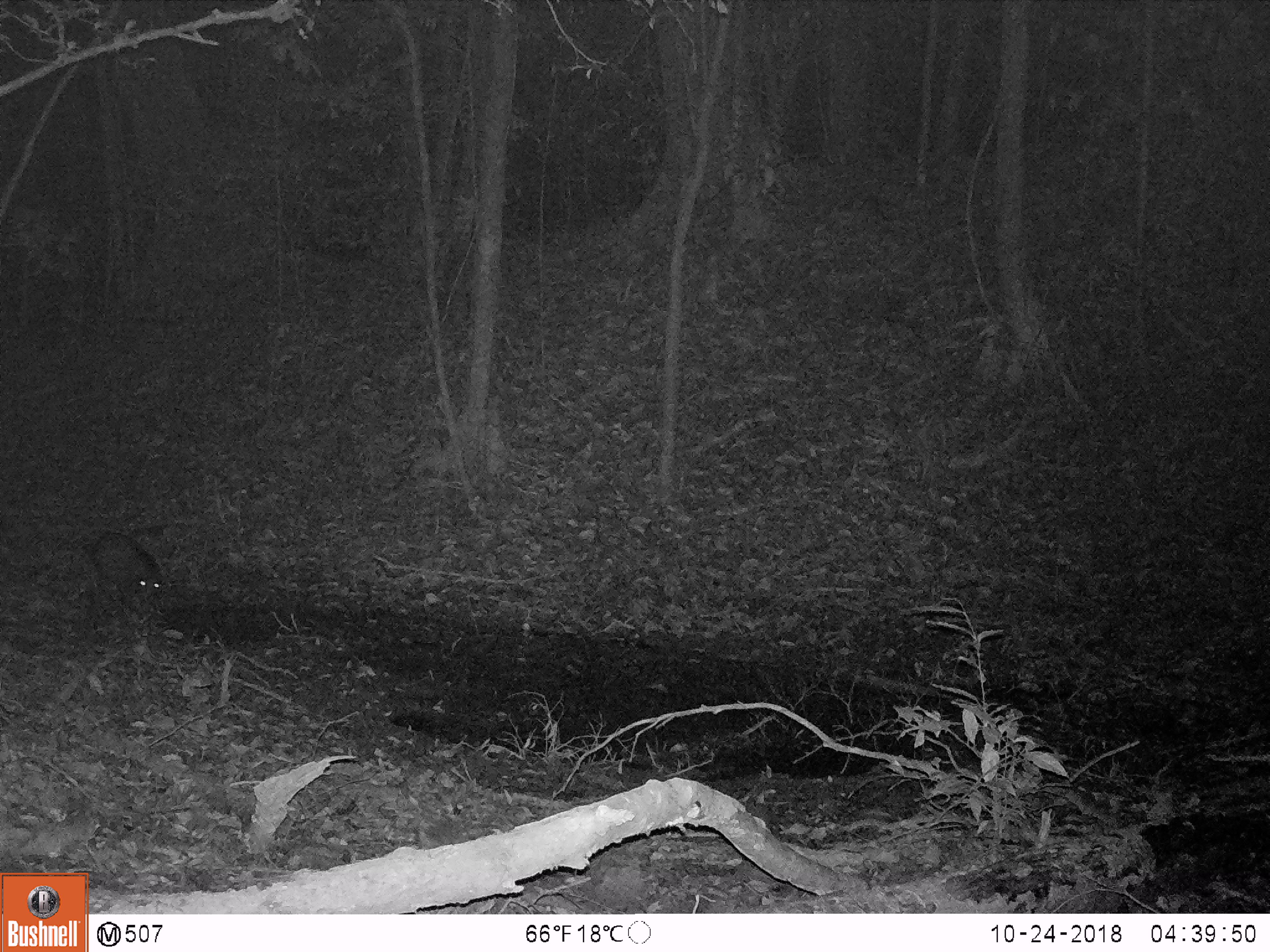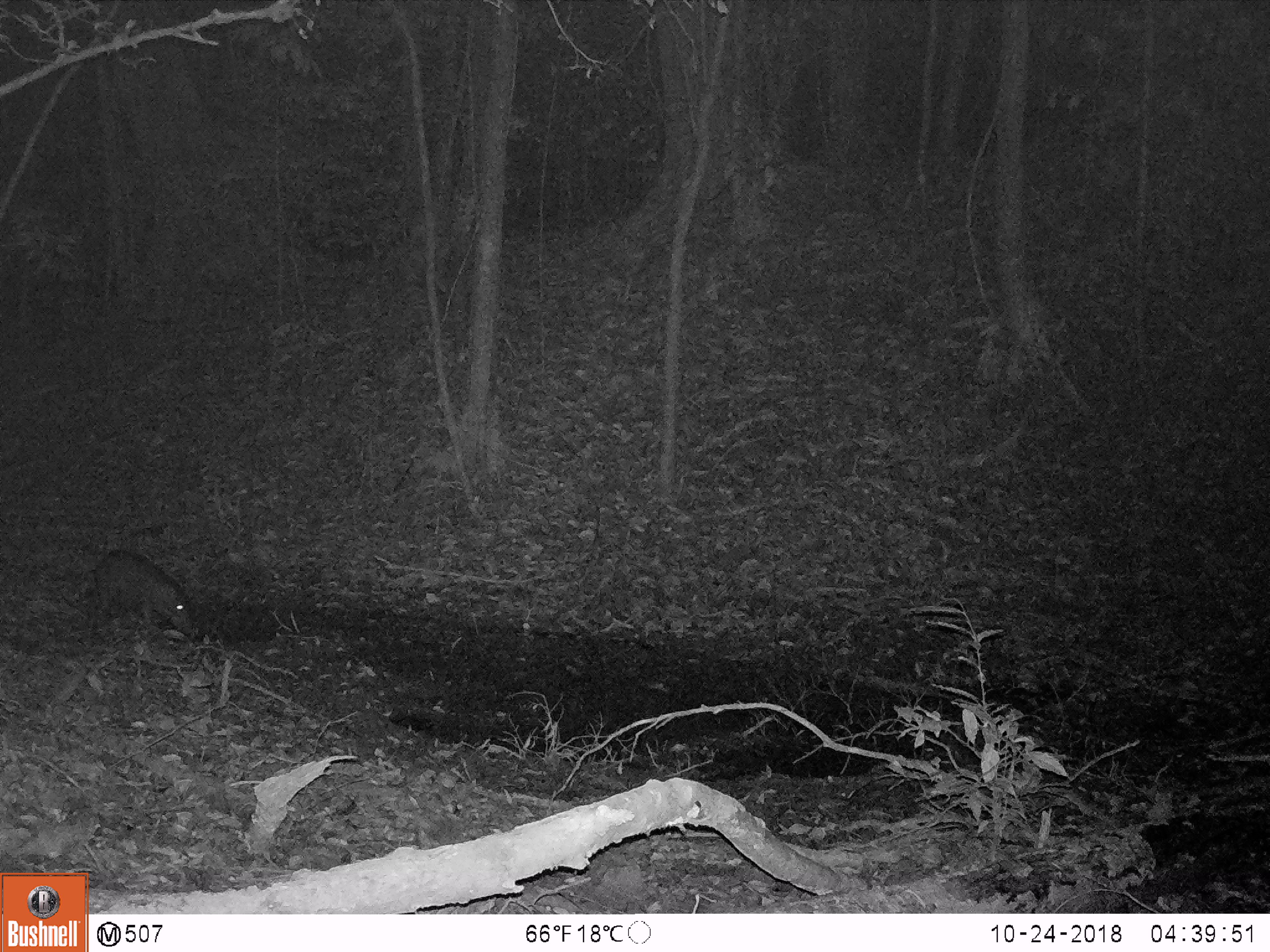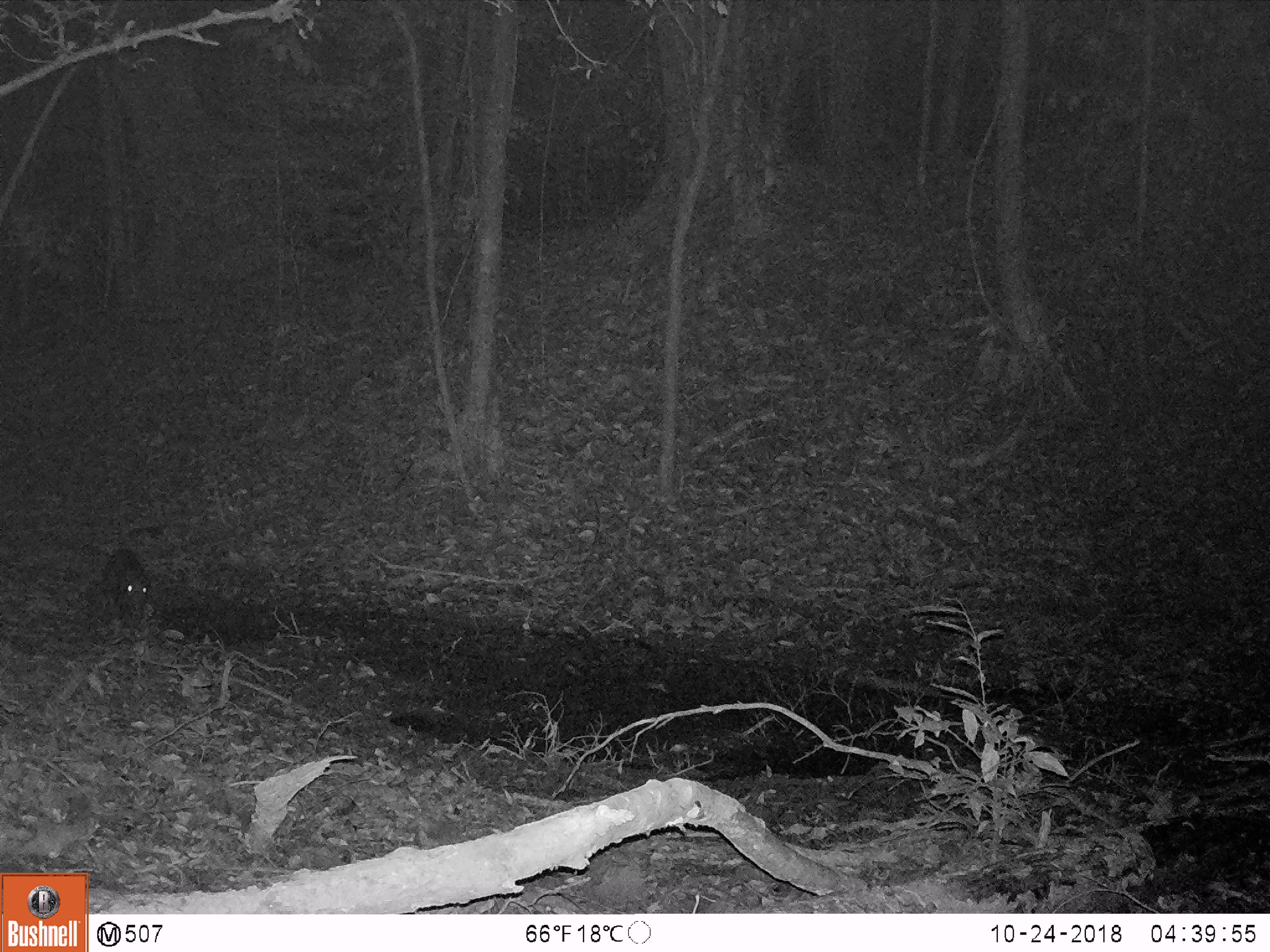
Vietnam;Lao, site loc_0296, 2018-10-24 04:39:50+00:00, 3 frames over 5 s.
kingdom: Animalia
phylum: Chordata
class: Mammalia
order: Artiodactyla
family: Suidae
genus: Sus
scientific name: Sus scrofa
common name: eurasian wild pig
Eurasian wild pig (Sus scrofa). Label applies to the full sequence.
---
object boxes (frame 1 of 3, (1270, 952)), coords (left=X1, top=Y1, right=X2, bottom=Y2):
eurasian wild pig: (left=93, top=532, right=165, bottom=618)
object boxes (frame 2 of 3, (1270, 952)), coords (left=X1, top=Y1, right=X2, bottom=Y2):
eurasian wild pig: (left=94, top=549, right=196, bottom=634)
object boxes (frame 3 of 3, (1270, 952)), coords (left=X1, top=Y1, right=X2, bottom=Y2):
eurasian wild pig: (left=101, top=547, right=148, bottom=618)